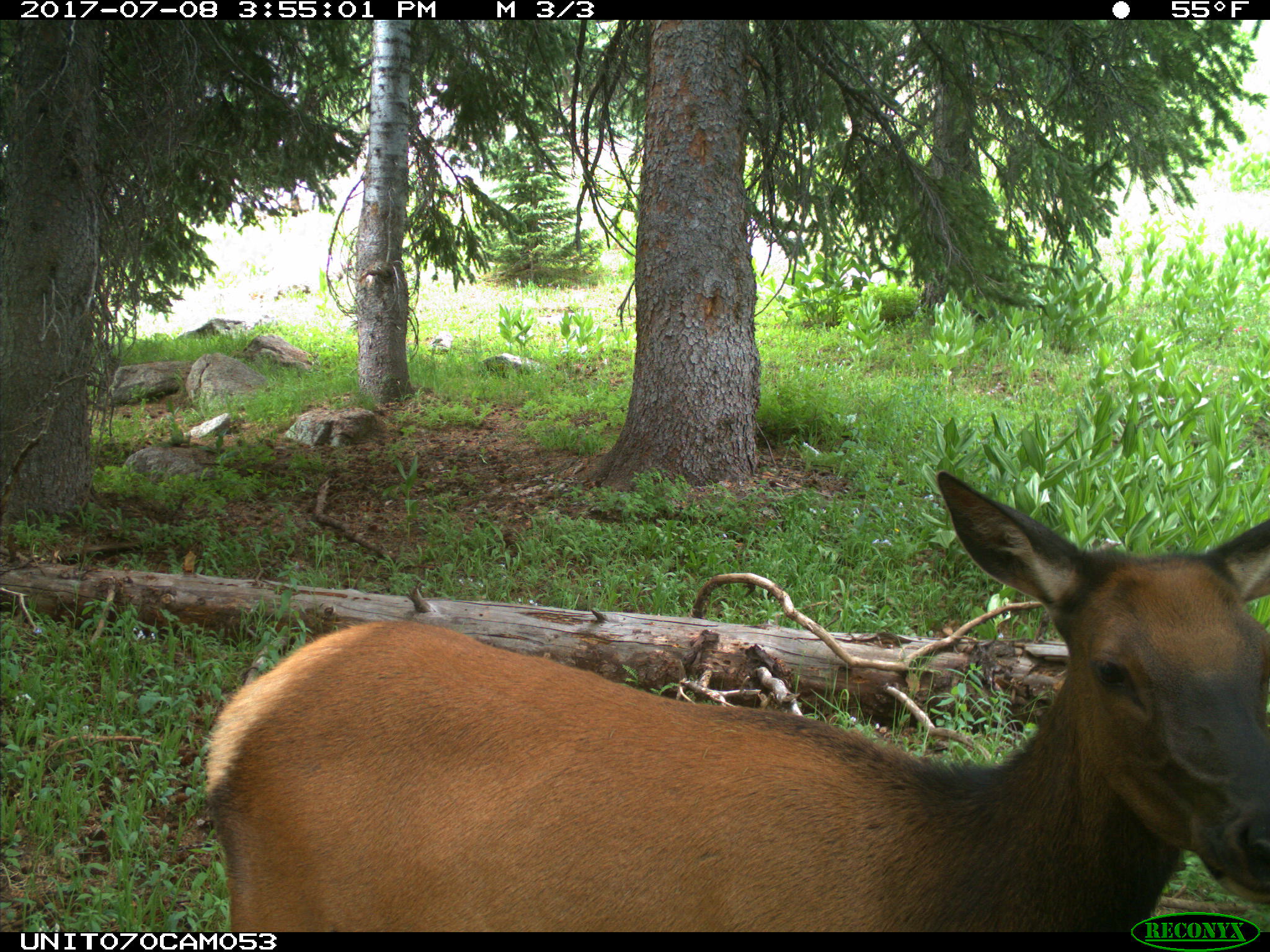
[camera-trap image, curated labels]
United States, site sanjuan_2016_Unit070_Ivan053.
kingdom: Animalia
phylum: Chordata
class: Mammalia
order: Artiodactyla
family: Cervidae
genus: Cervus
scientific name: Cervus elaphus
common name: red deer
Cervus elaphus (red deer).